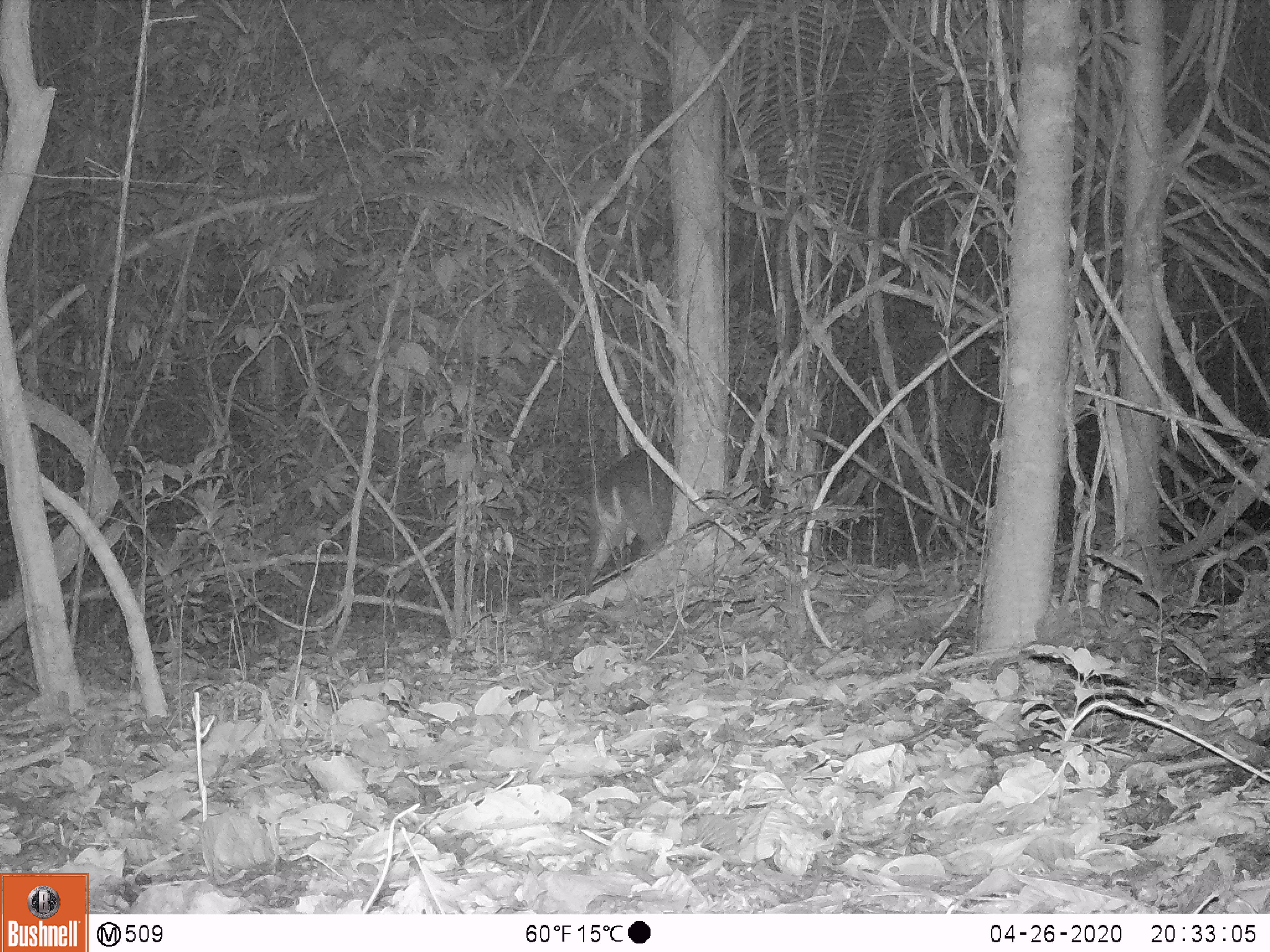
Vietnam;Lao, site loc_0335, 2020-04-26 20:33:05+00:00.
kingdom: Animalia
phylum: Chordata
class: Mammalia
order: Artiodactyla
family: Cervidae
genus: Muntiacus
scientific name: Muntiacus vuquangensis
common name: large-antlered muntjac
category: large antlered muntjac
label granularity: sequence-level